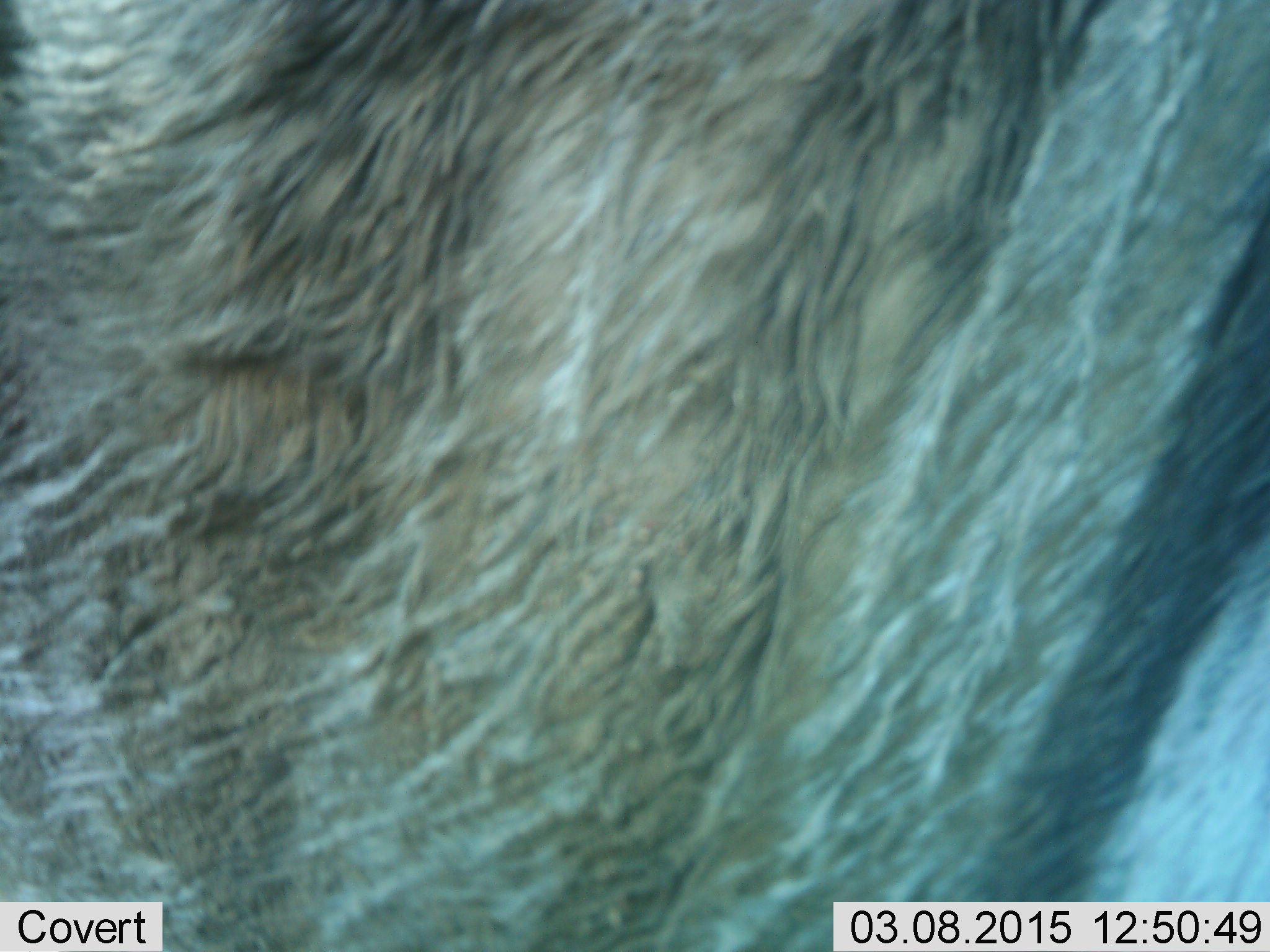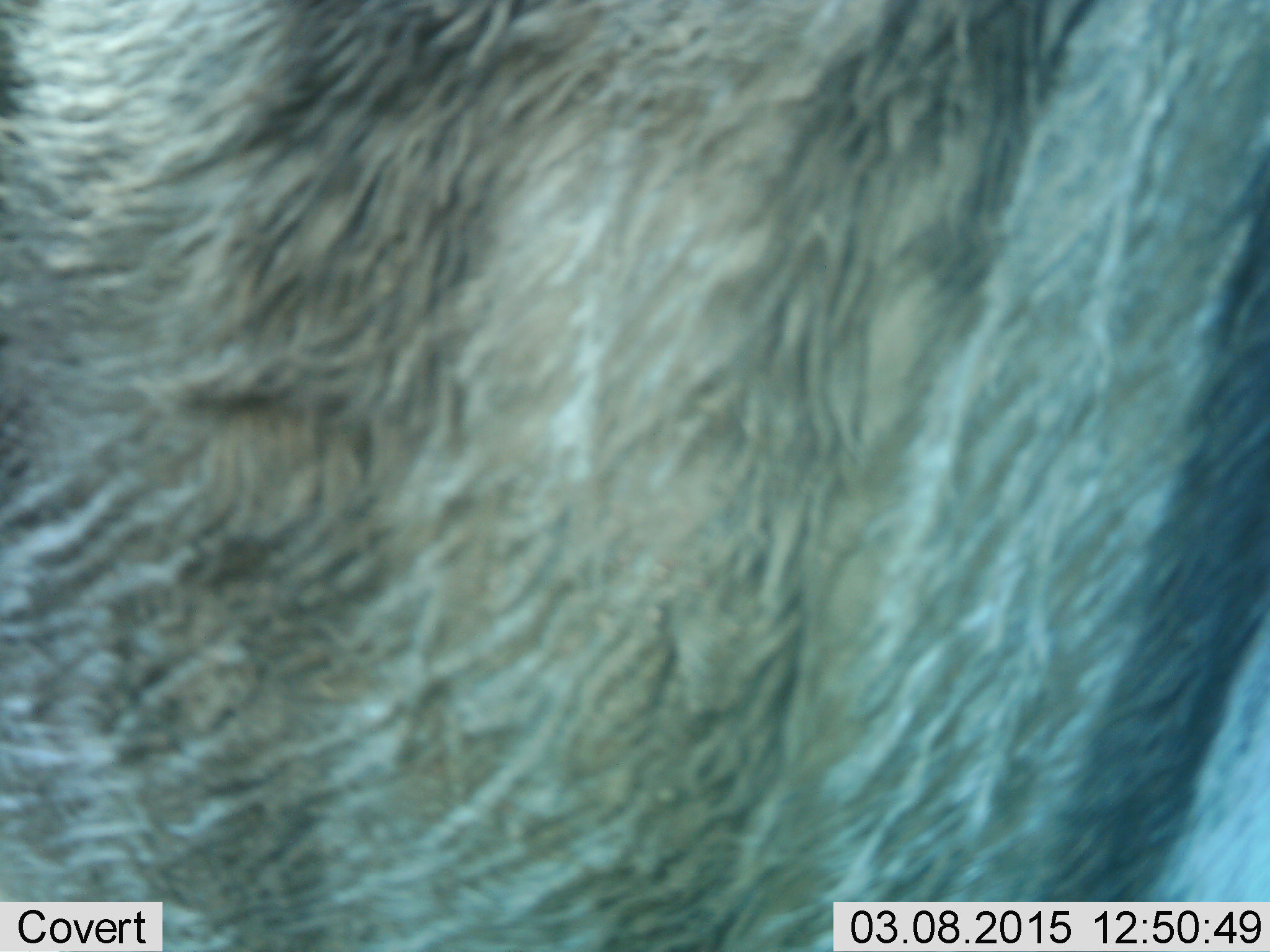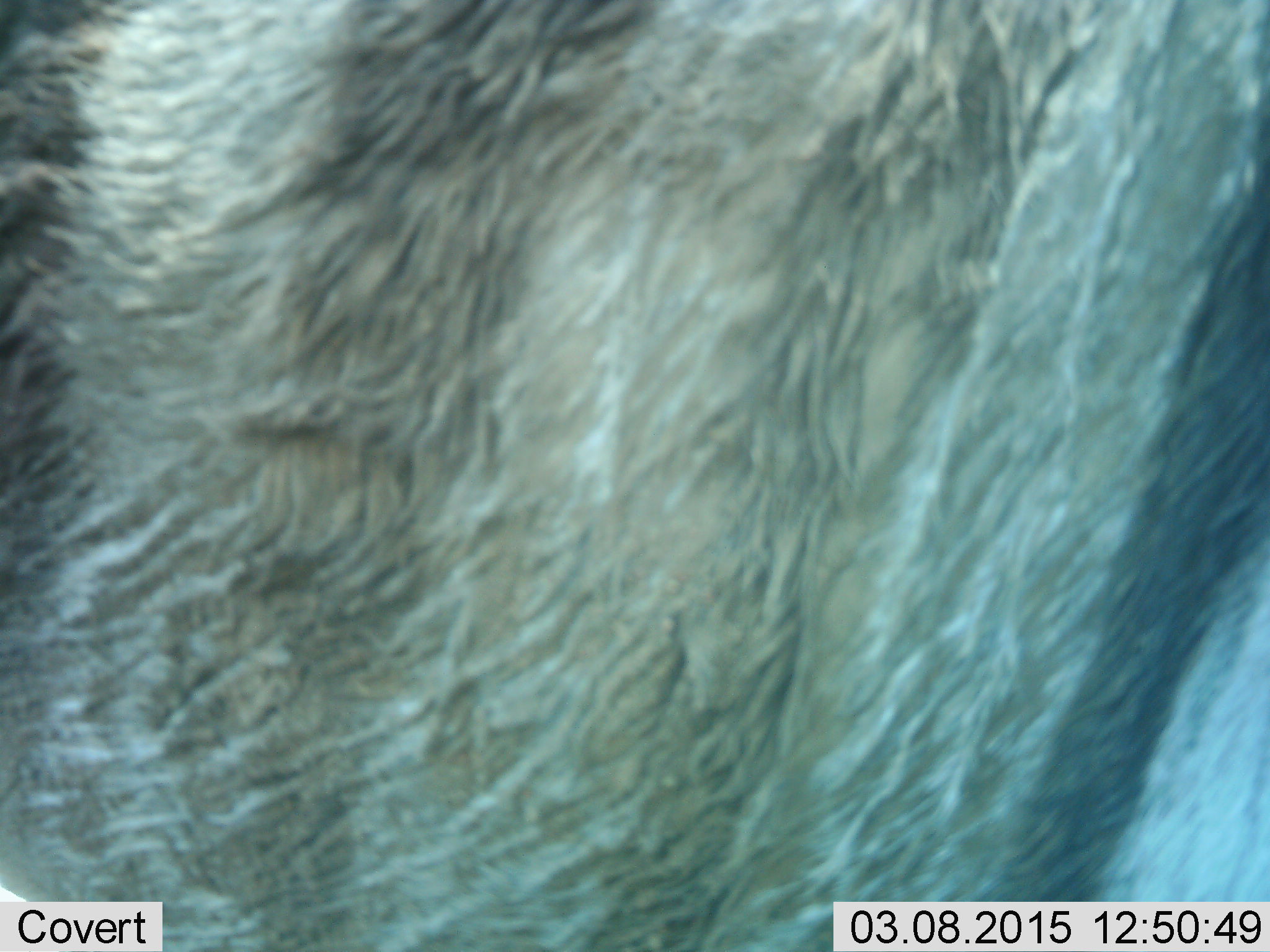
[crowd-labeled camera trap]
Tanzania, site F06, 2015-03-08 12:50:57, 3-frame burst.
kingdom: Animalia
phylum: Chordata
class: Mammalia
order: Artiodactyla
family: Bovidae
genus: Connochaetes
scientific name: Connochaetes taurinus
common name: blue wildebeest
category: wildebeest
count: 1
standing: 70%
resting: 0%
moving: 30%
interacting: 0%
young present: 0%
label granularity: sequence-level